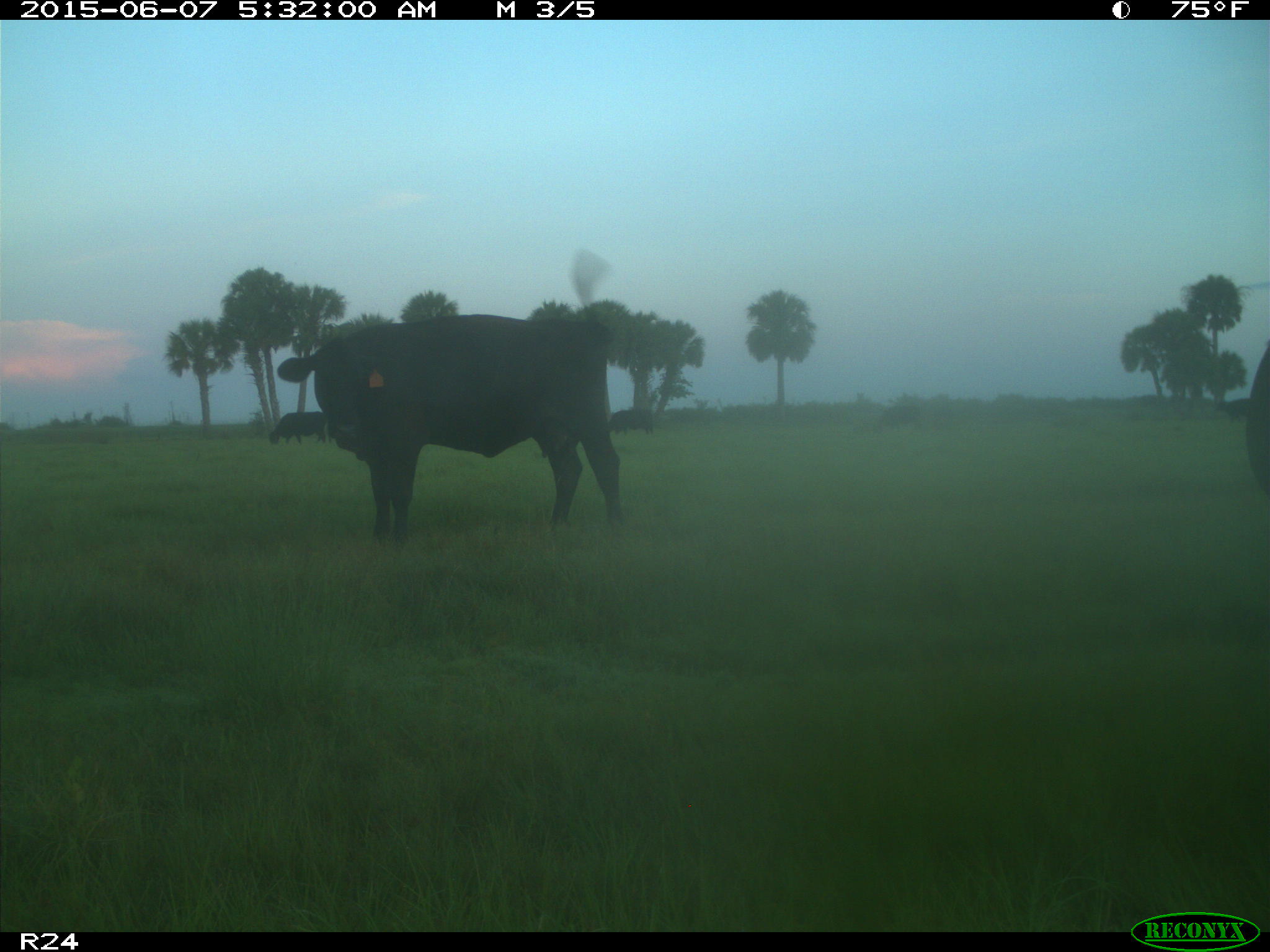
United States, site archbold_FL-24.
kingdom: Animalia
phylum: Chordata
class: Mammalia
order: Artiodactyla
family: Bovidae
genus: Bos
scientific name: Bos taurus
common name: domestic cow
Bos taurus (domestic cow).